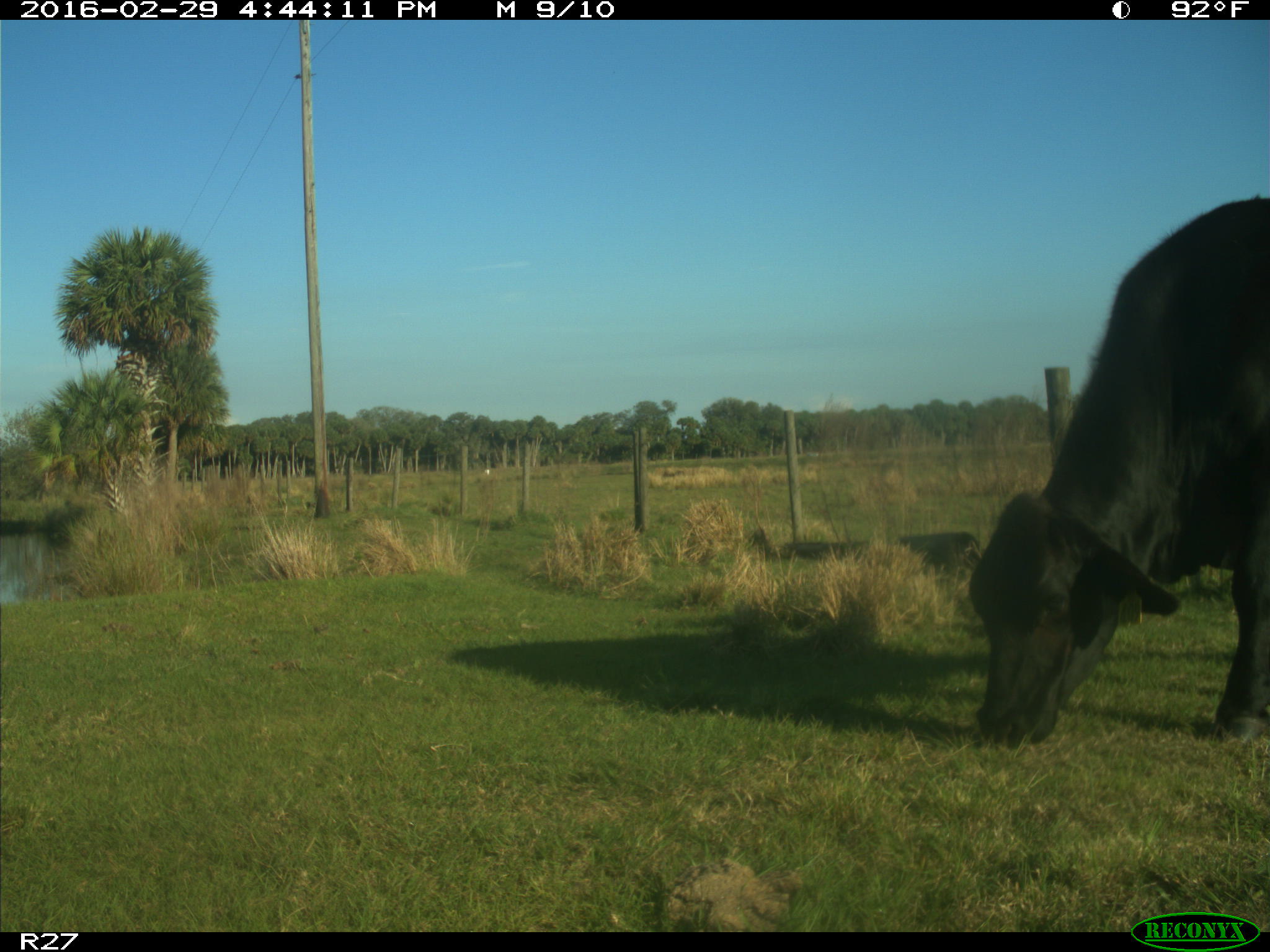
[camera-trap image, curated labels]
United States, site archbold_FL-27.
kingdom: Animalia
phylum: Chordata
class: Mammalia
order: Artiodactyla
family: Bovidae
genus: Bos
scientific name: Bos taurus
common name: domestic cow